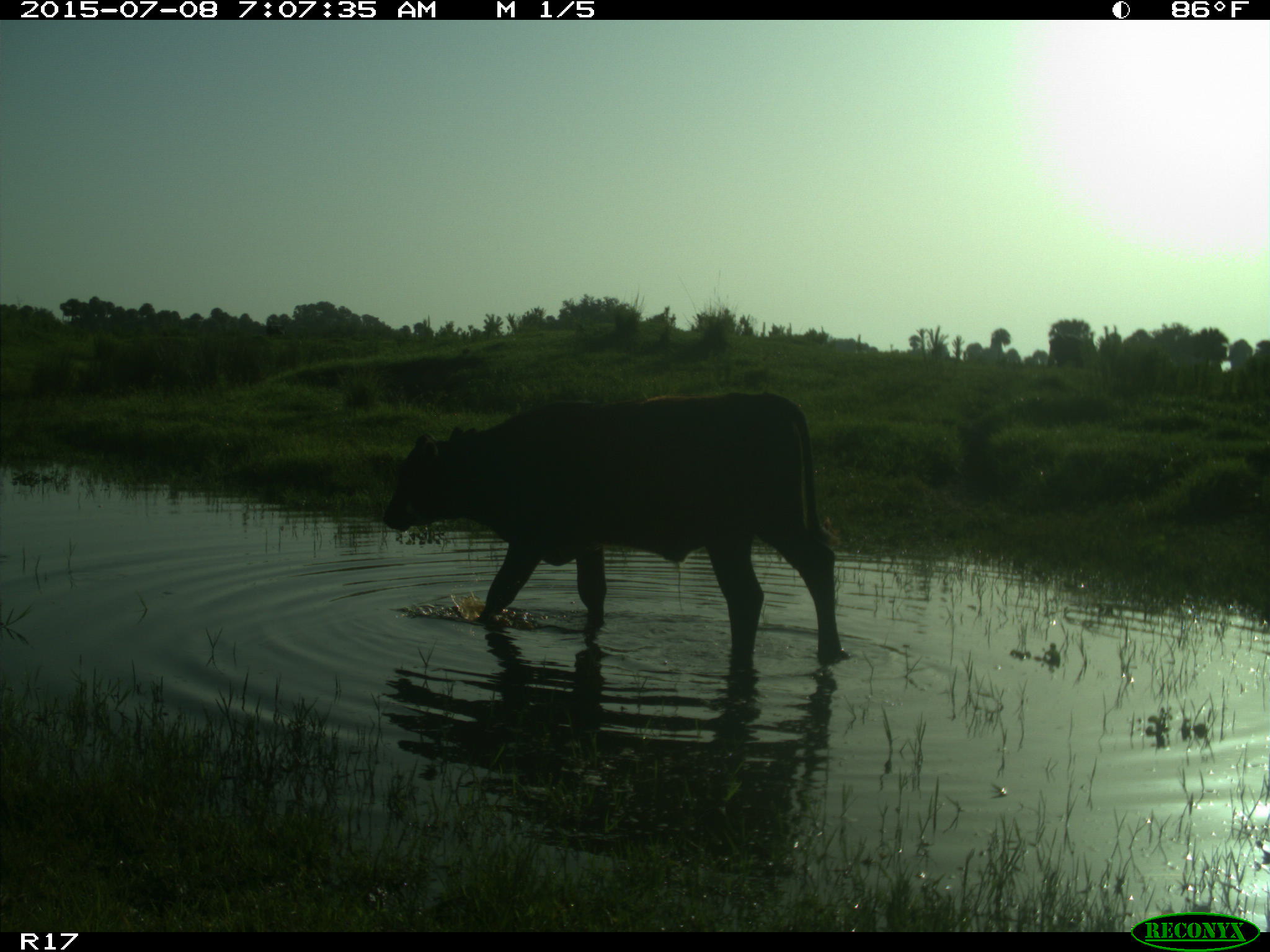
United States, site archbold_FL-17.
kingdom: Animalia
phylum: Chordata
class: Mammalia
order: Artiodactyla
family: Bovidae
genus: Bos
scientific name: Bos taurus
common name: domestic cow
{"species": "Bos taurus (domestic cow)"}